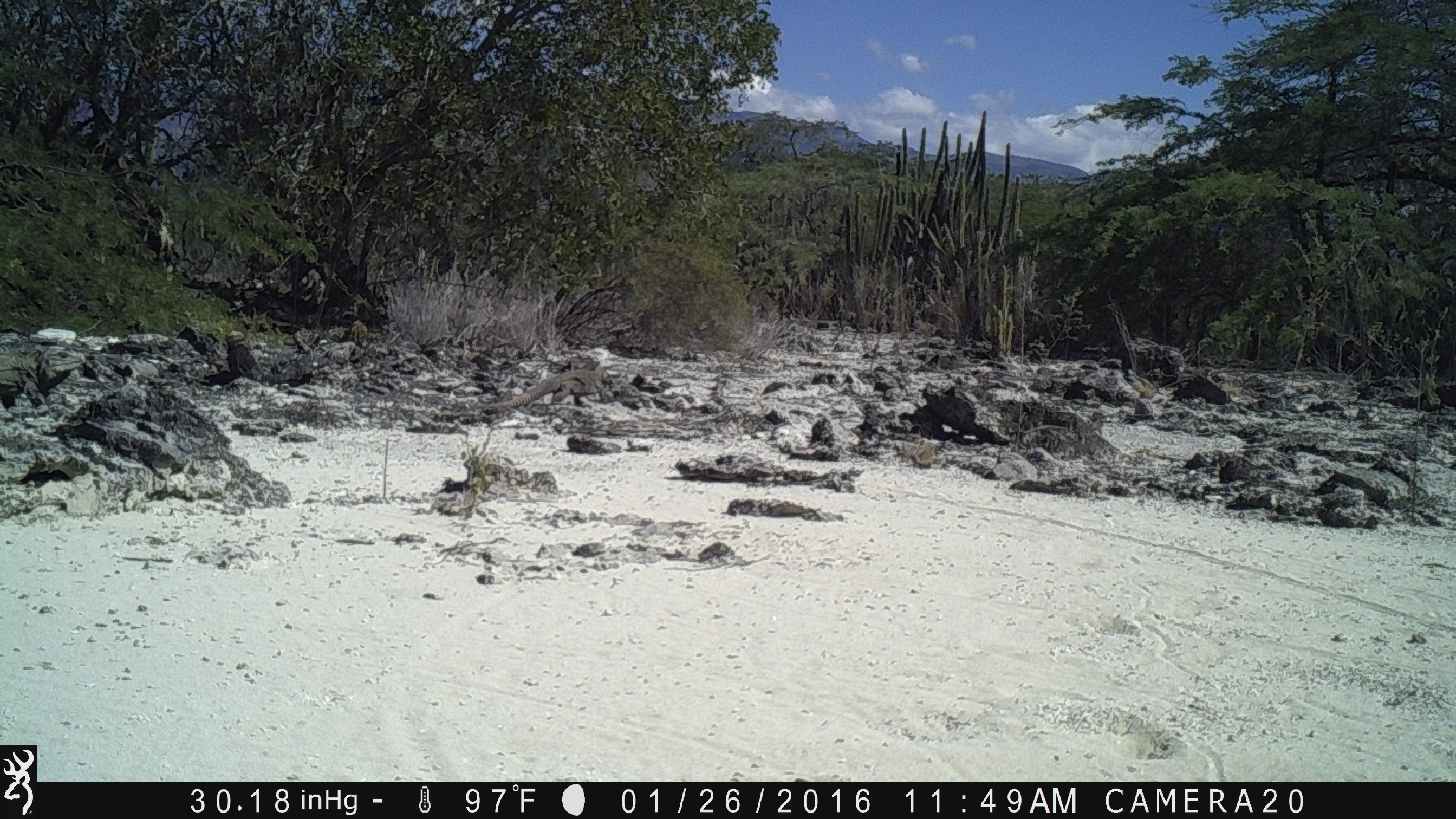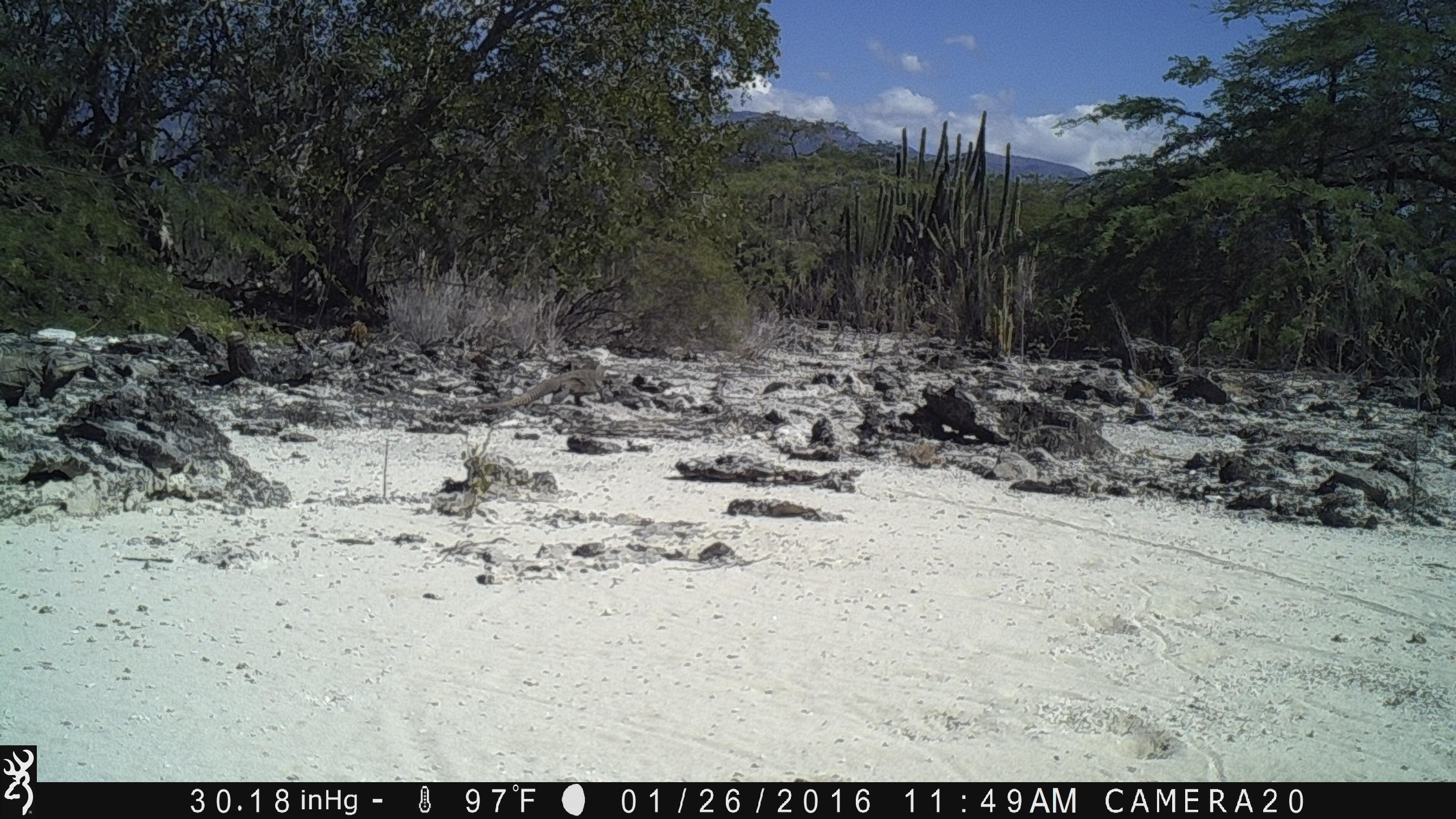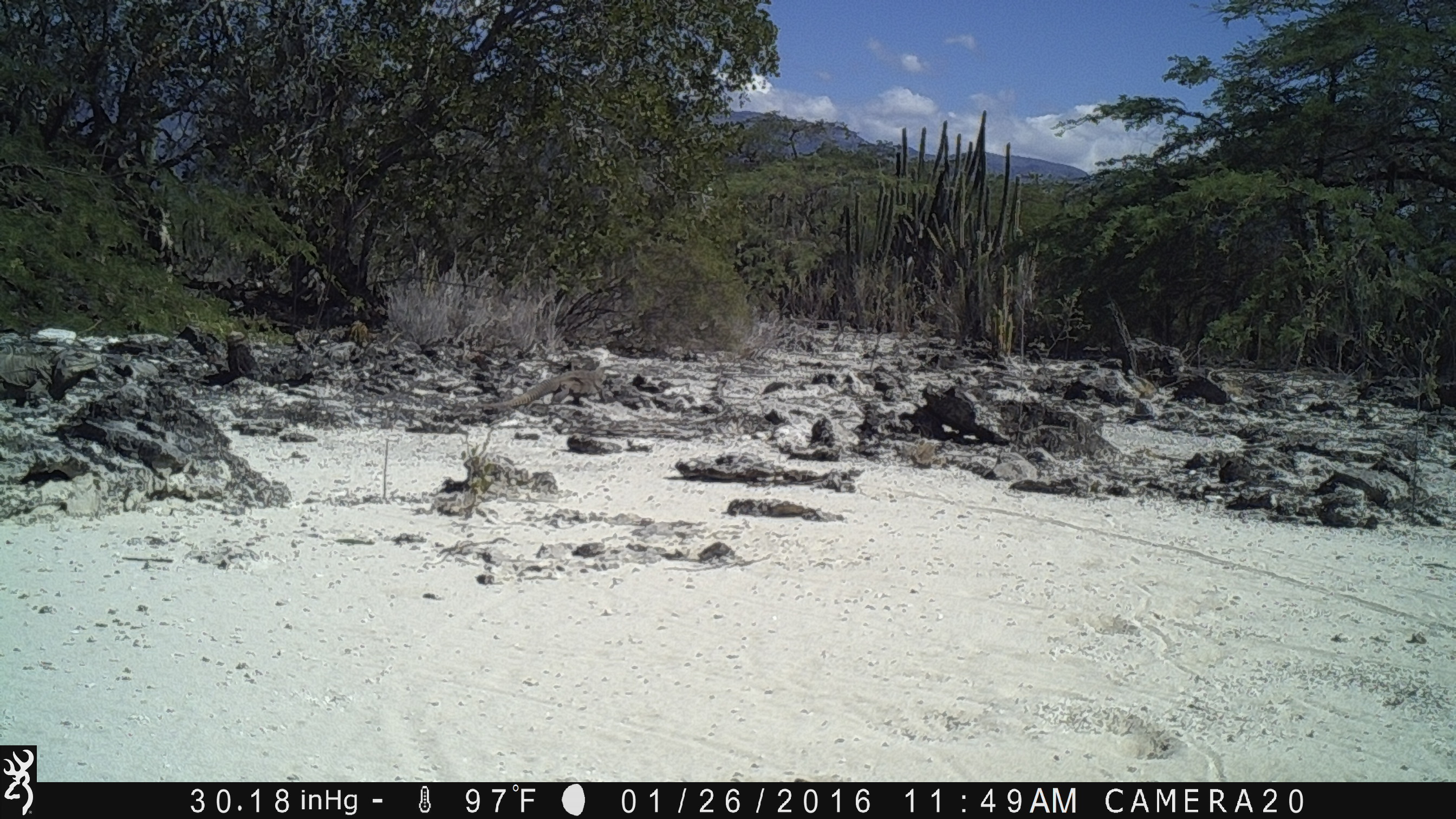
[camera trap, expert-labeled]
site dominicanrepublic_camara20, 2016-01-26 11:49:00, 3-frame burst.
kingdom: Animalia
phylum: Chordata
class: Reptilia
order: Squamata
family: Iguanidae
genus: Iguana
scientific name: Iguana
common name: typical iguanas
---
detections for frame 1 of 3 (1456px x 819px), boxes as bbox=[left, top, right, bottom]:
iguana: bbox=[463, 361, 619, 417]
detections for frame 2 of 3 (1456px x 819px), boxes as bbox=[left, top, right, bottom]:
iguana: bbox=[492, 364, 609, 410]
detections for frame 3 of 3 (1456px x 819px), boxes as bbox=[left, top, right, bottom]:
iguana: bbox=[467, 365, 627, 415]